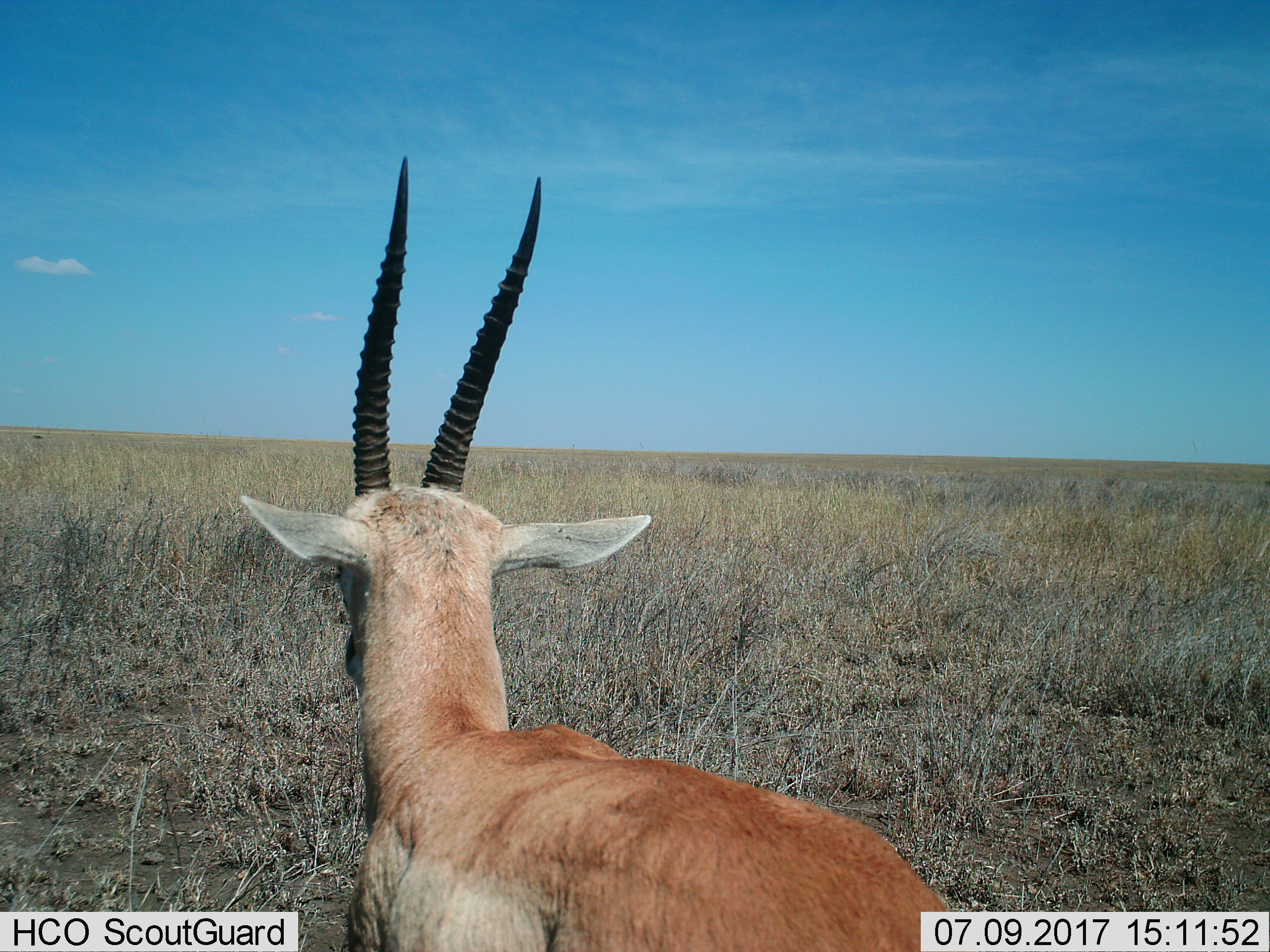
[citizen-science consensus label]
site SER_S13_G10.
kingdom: Animalia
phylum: Chordata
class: Mammalia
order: Artiodactyla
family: Bovidae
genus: Nanger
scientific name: Nanger granti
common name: grant's gazelle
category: gazellegrants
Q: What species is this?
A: Gazellegrants (grant's gazelle) (Nanger granti).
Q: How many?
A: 1.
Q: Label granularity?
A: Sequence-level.